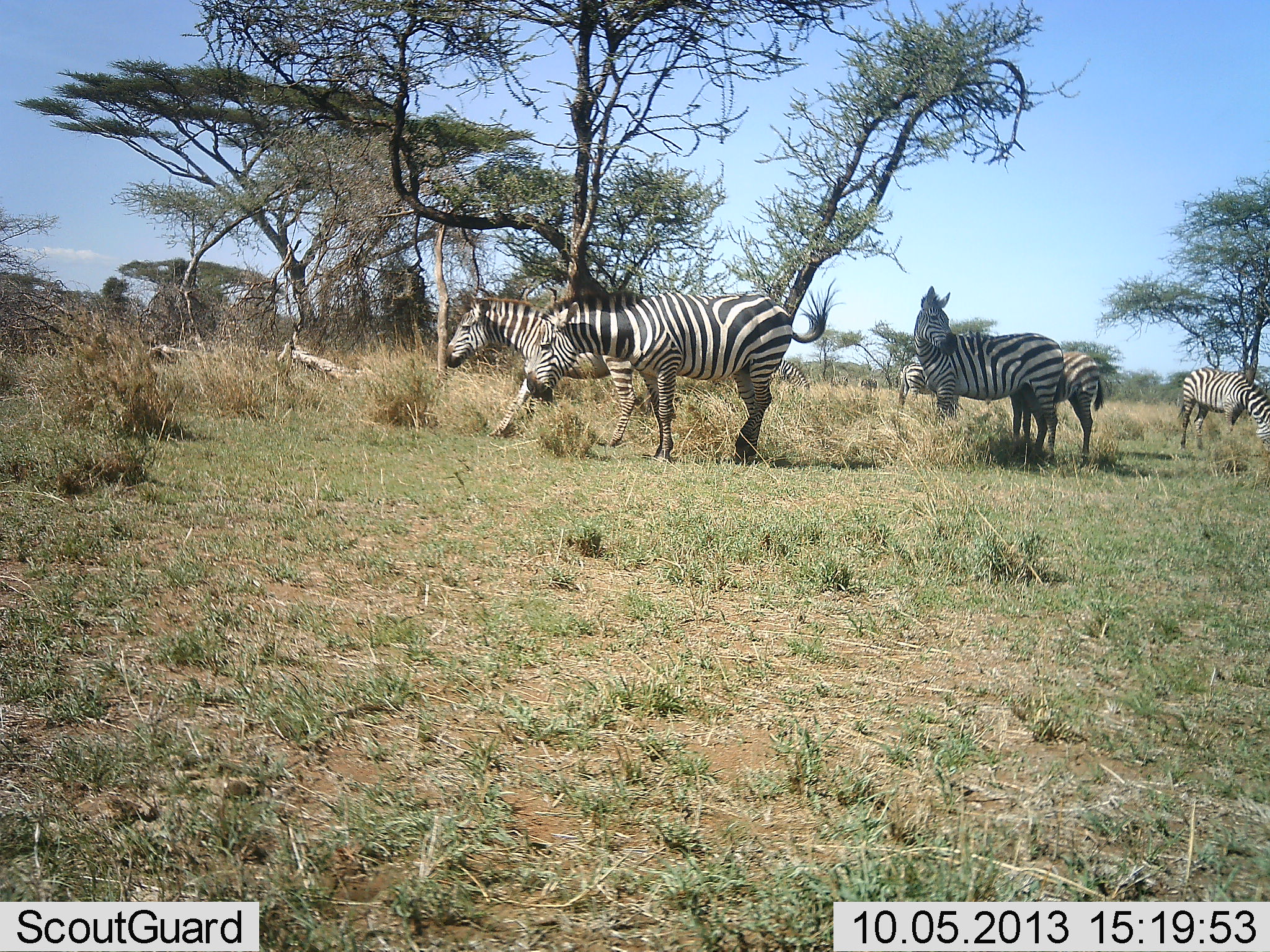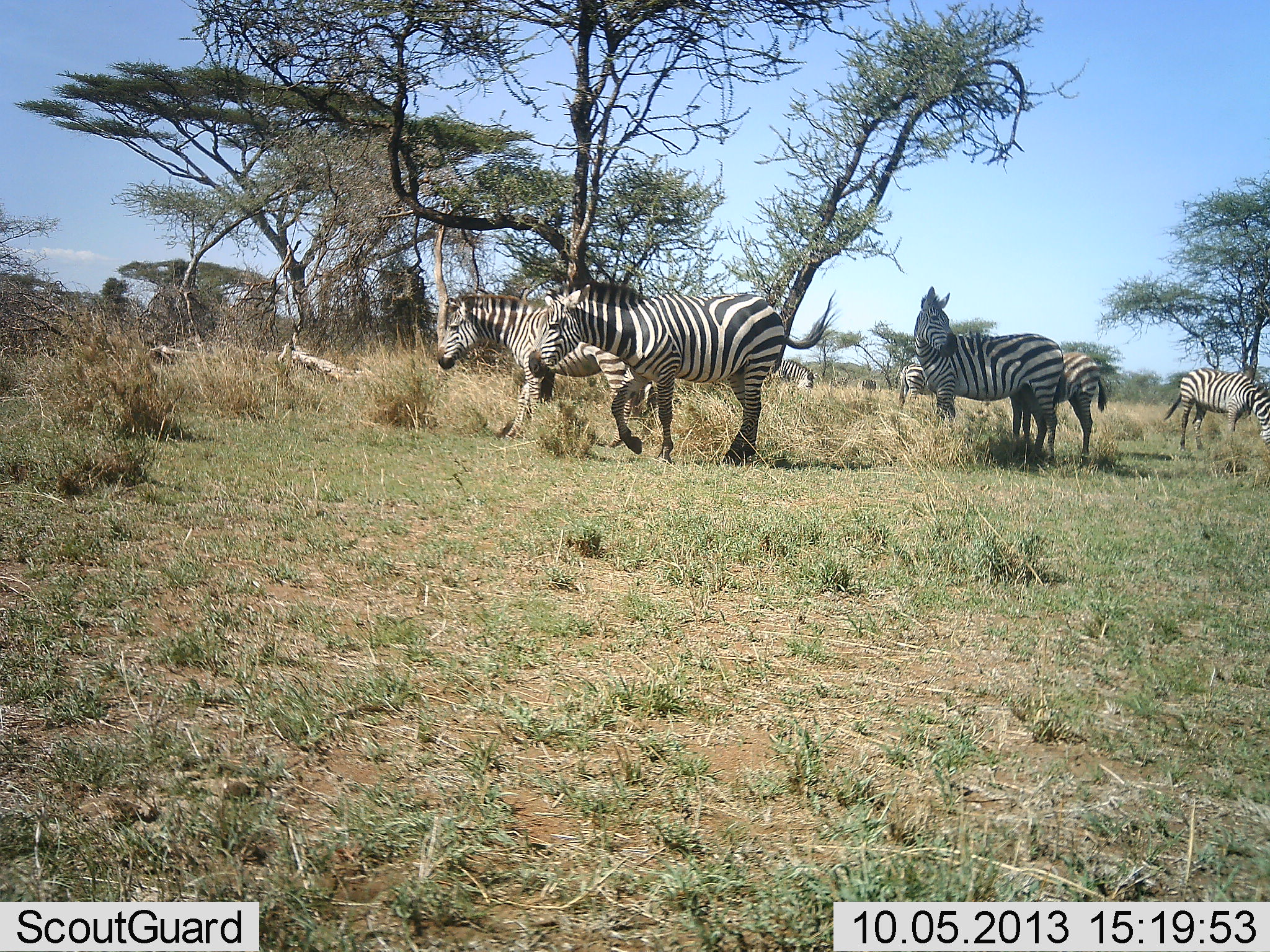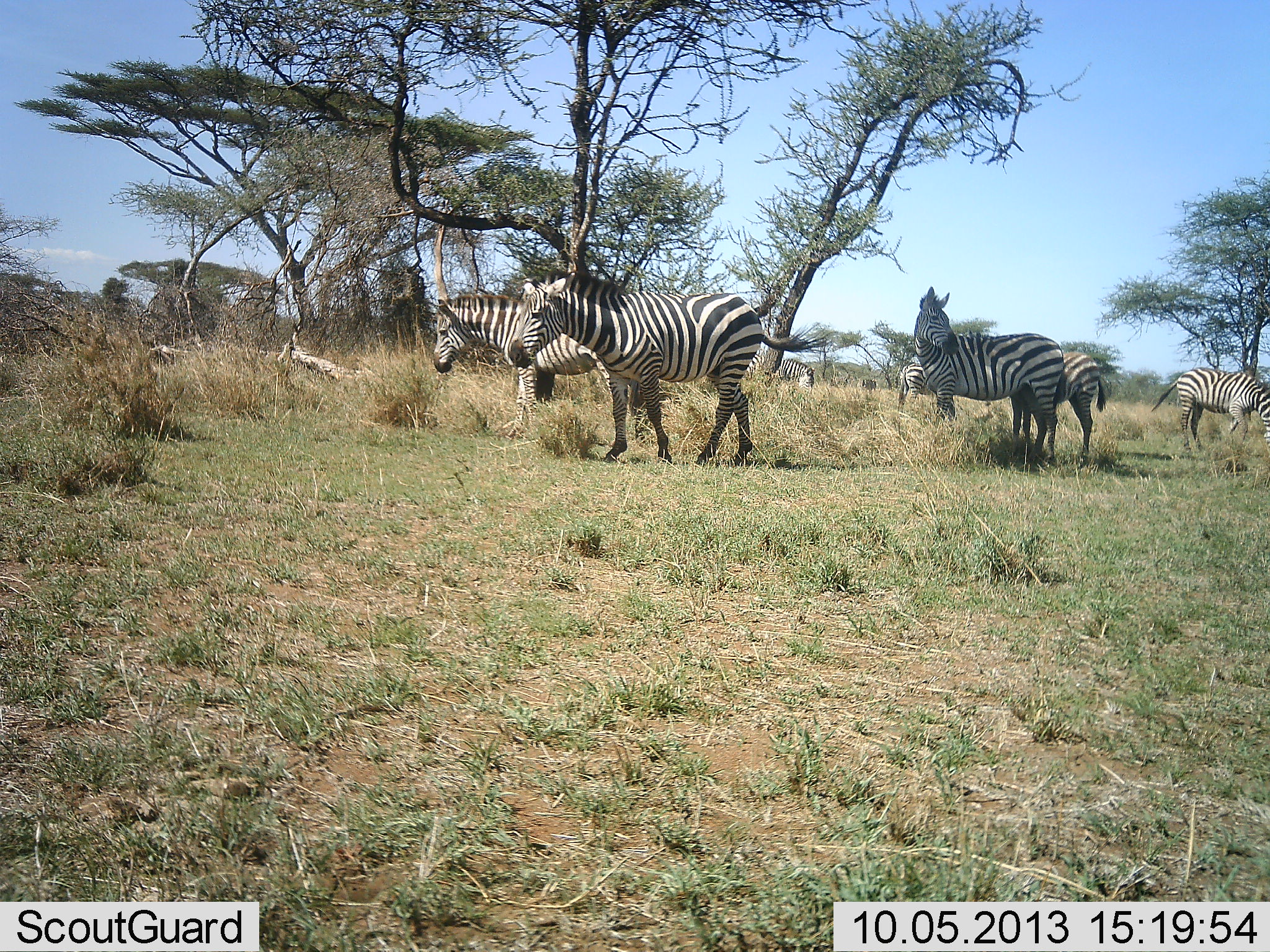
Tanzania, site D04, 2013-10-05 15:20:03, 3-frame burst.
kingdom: Animalia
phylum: Chordata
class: Mammalia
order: Perissodactyla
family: Equidae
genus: Equus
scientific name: Equus quagga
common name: plains zebra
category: zebra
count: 6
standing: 64%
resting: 7%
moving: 57%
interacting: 11%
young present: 0%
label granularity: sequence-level